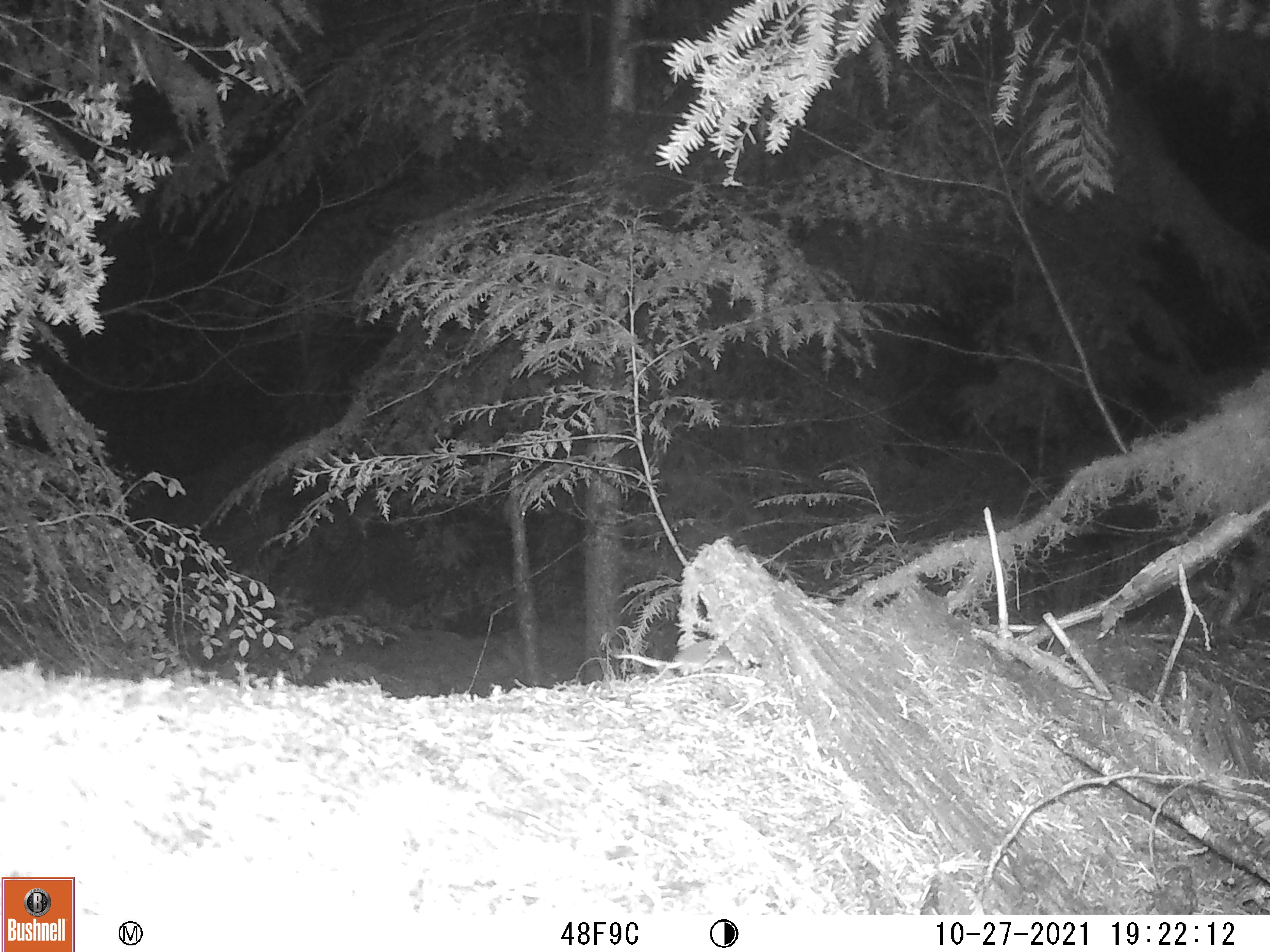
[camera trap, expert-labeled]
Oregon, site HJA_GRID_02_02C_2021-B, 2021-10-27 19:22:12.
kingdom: Animalia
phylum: Chordata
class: Mammalia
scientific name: Mammalia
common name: small mammal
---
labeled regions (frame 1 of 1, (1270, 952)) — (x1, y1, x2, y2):
small mammal: (577, 637, 803, 685)